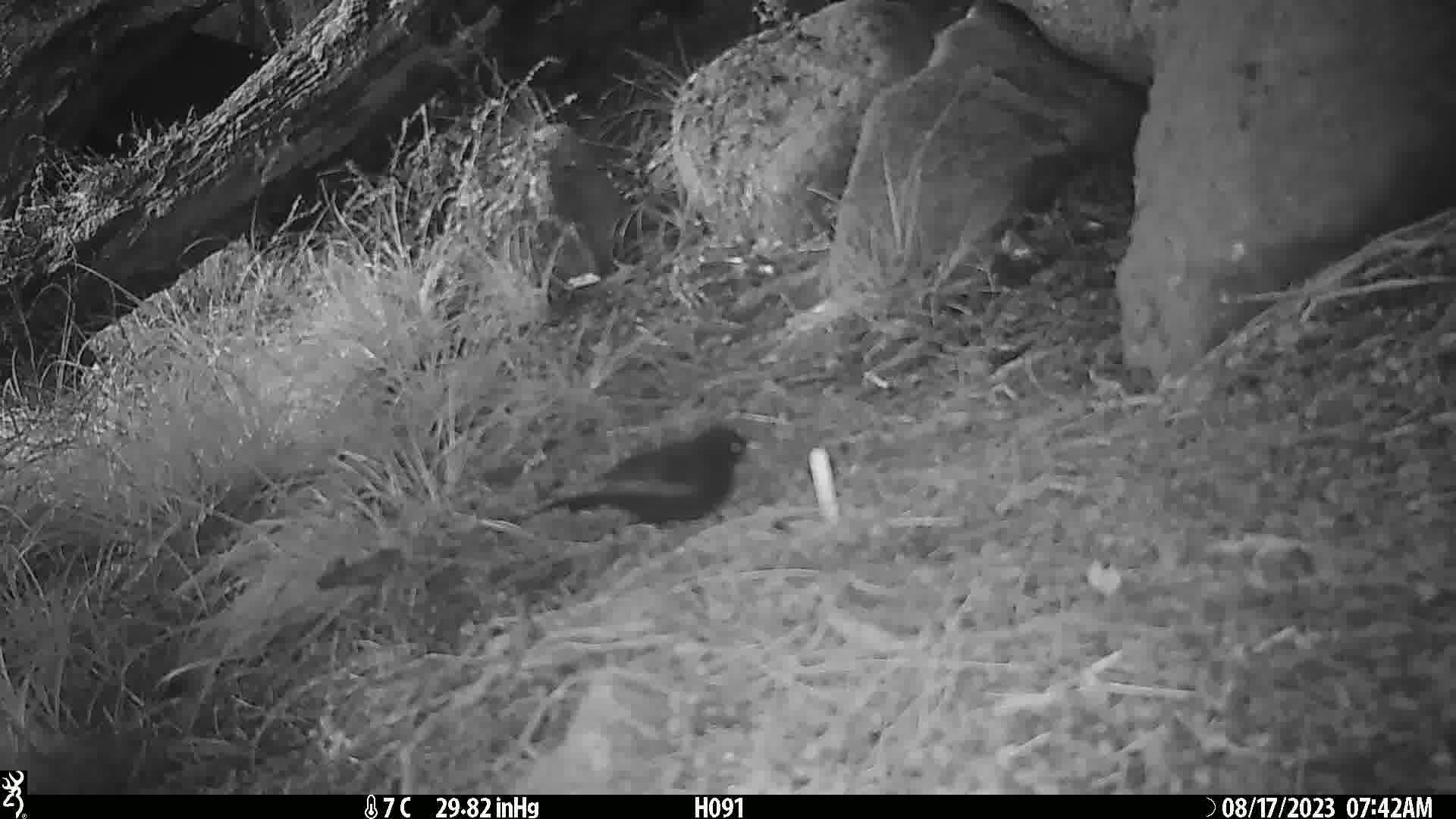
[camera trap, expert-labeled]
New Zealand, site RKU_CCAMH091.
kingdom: Animalia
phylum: Chordata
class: Aves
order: Passeriformes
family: Turdidae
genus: Turdus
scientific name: Turdus merula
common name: eurasian blackbird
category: blackbird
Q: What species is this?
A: Blackbird (eurasian blackbird) (Turdus merula).